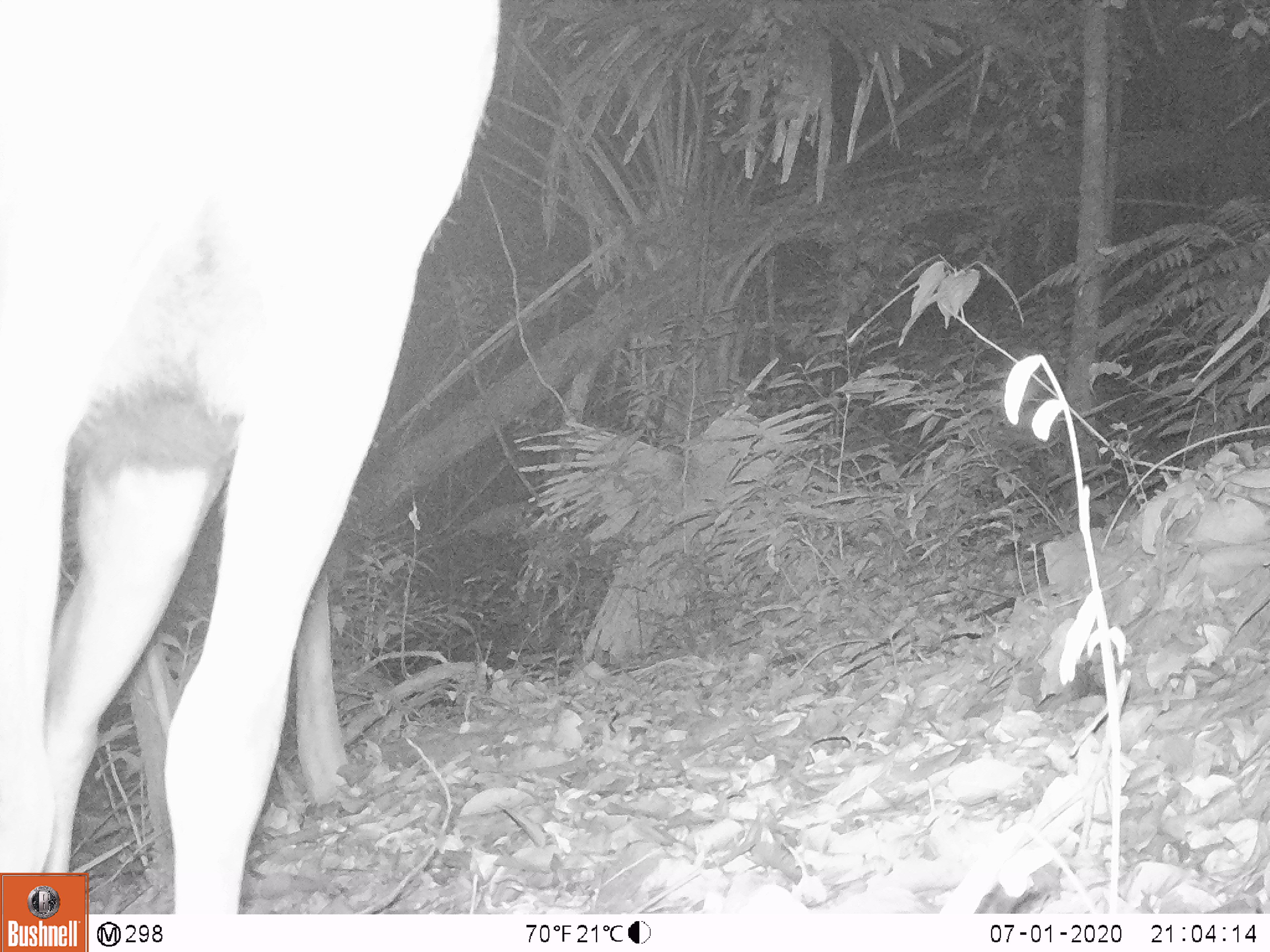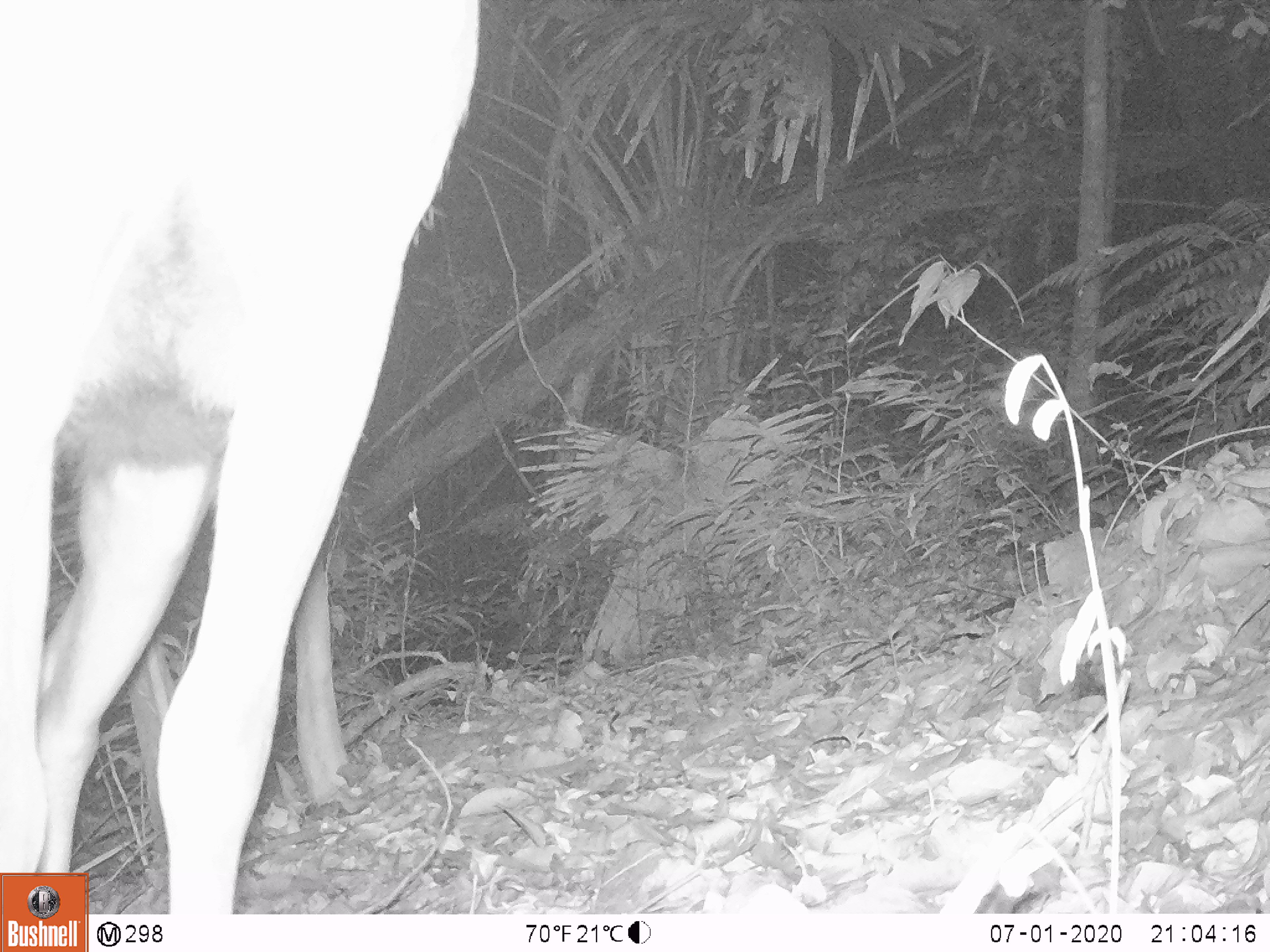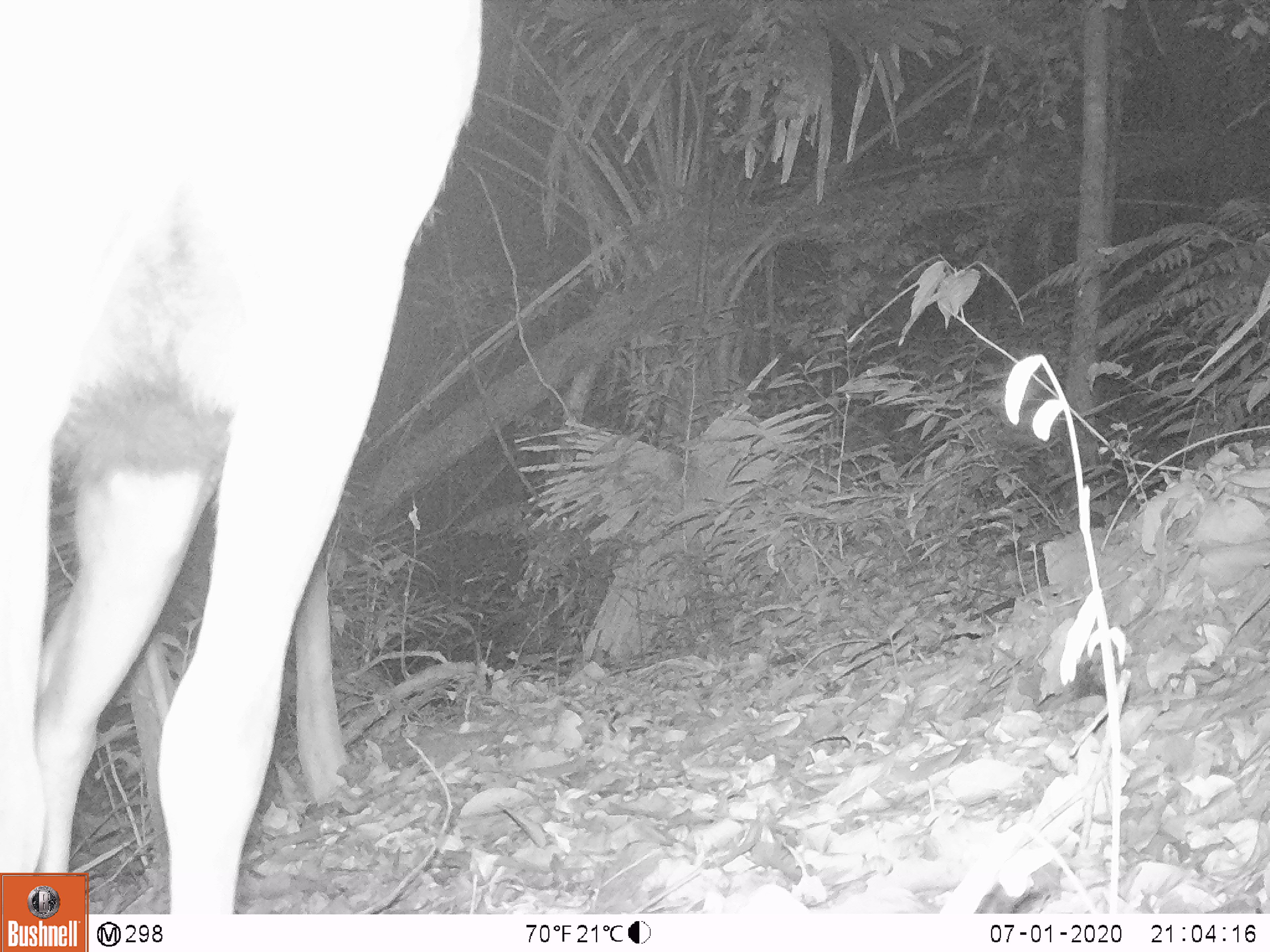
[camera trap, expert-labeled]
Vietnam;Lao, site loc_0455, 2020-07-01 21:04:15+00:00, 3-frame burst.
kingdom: Animalia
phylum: Chordata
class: Mammalia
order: Artiodactyla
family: Cervidae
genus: Rusa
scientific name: Rusa unicolor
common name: sambar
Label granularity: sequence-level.